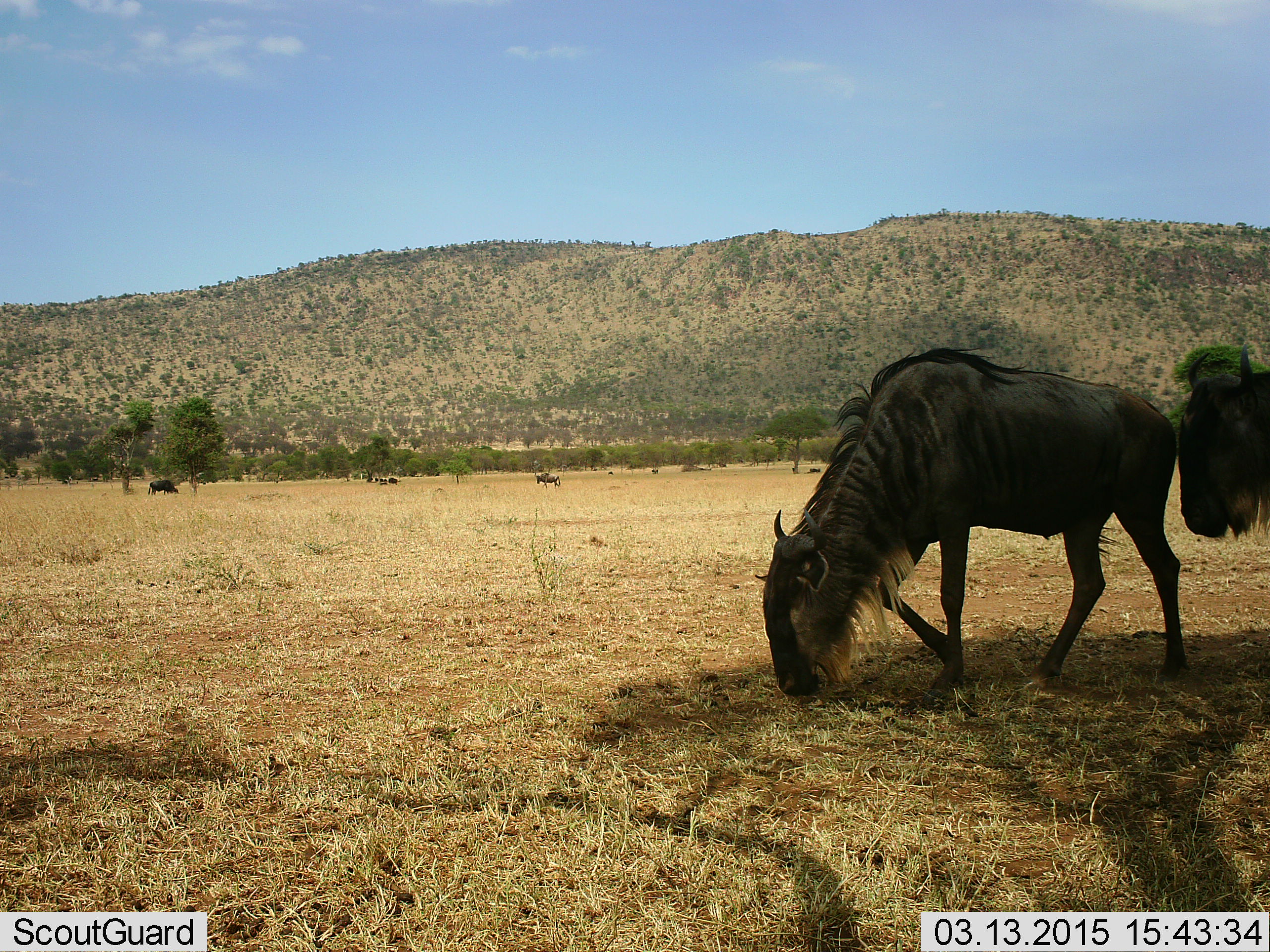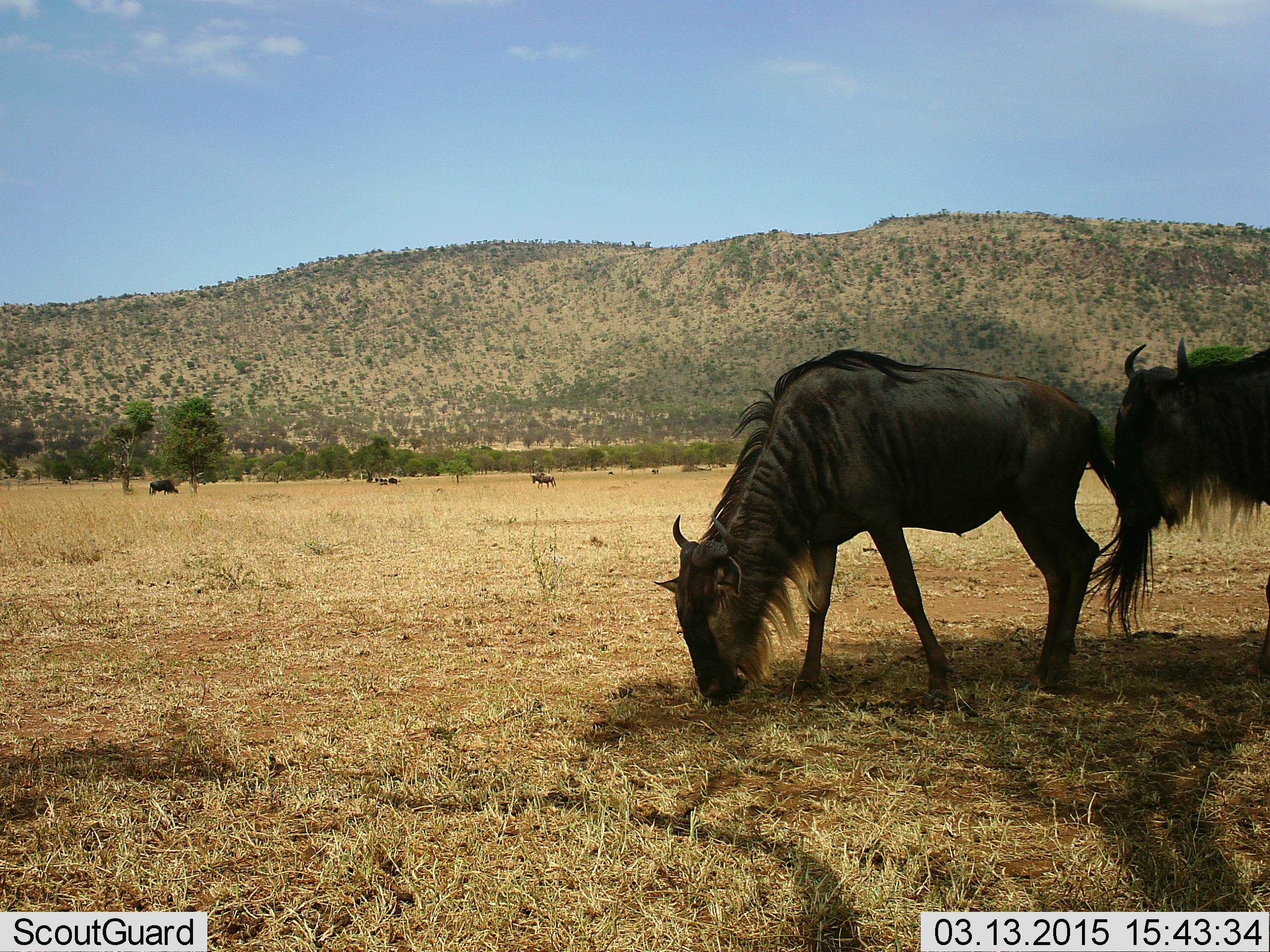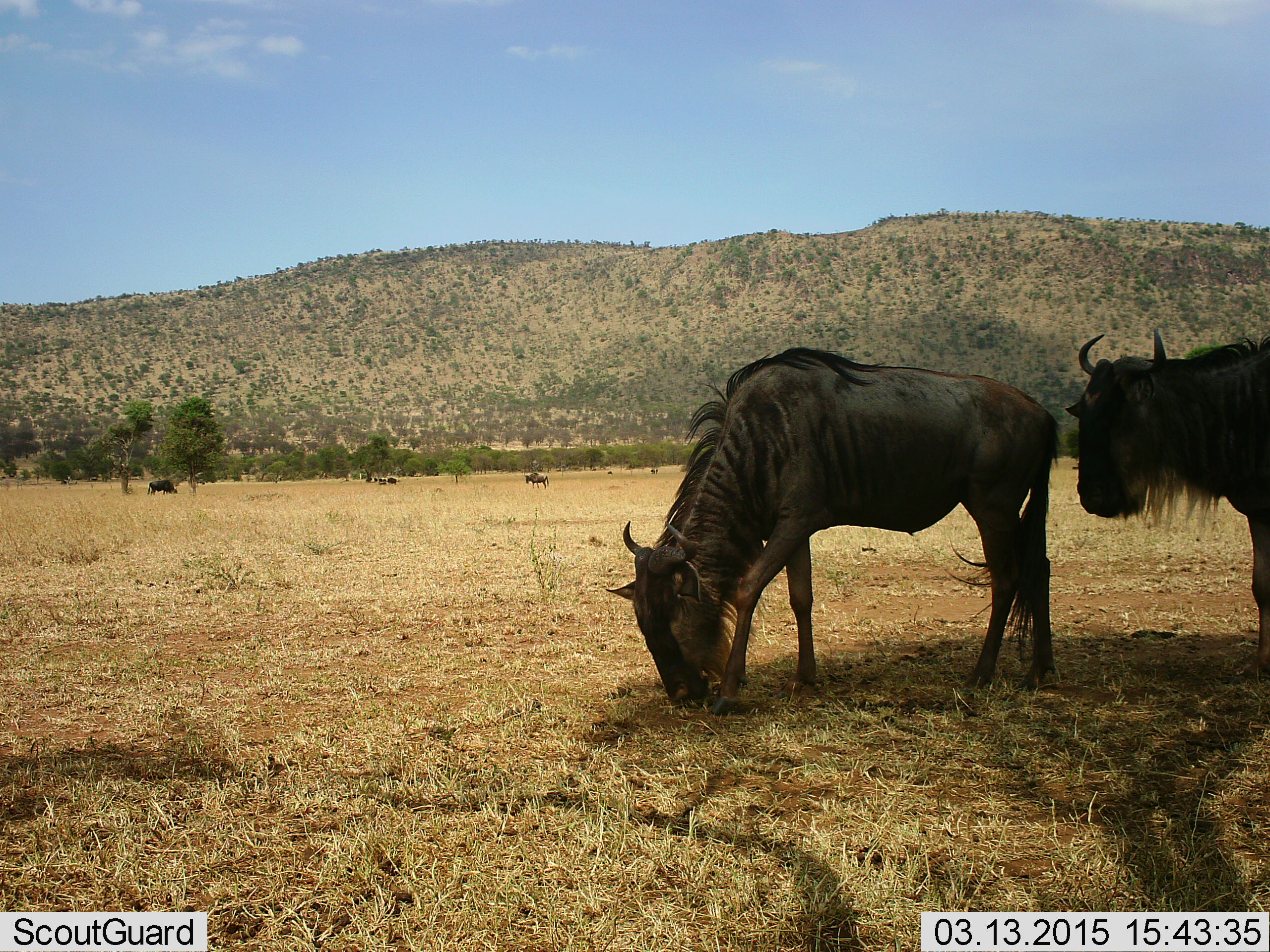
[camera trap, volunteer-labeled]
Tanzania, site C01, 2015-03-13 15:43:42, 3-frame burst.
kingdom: Animalia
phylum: Chordata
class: Mammalia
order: Artiodactyla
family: Bovidae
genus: Connochaetes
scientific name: Connochaetes taurinus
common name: blue wildebeest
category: wildebeest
Wildebeest (blue wildebeest) (Connochaetes taurinus), count 6. Behavior (volunteer vote fractions): standing 50%, resting 0%, moving 60%, interacting 0%. Young present (vote fraction): 0%. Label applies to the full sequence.